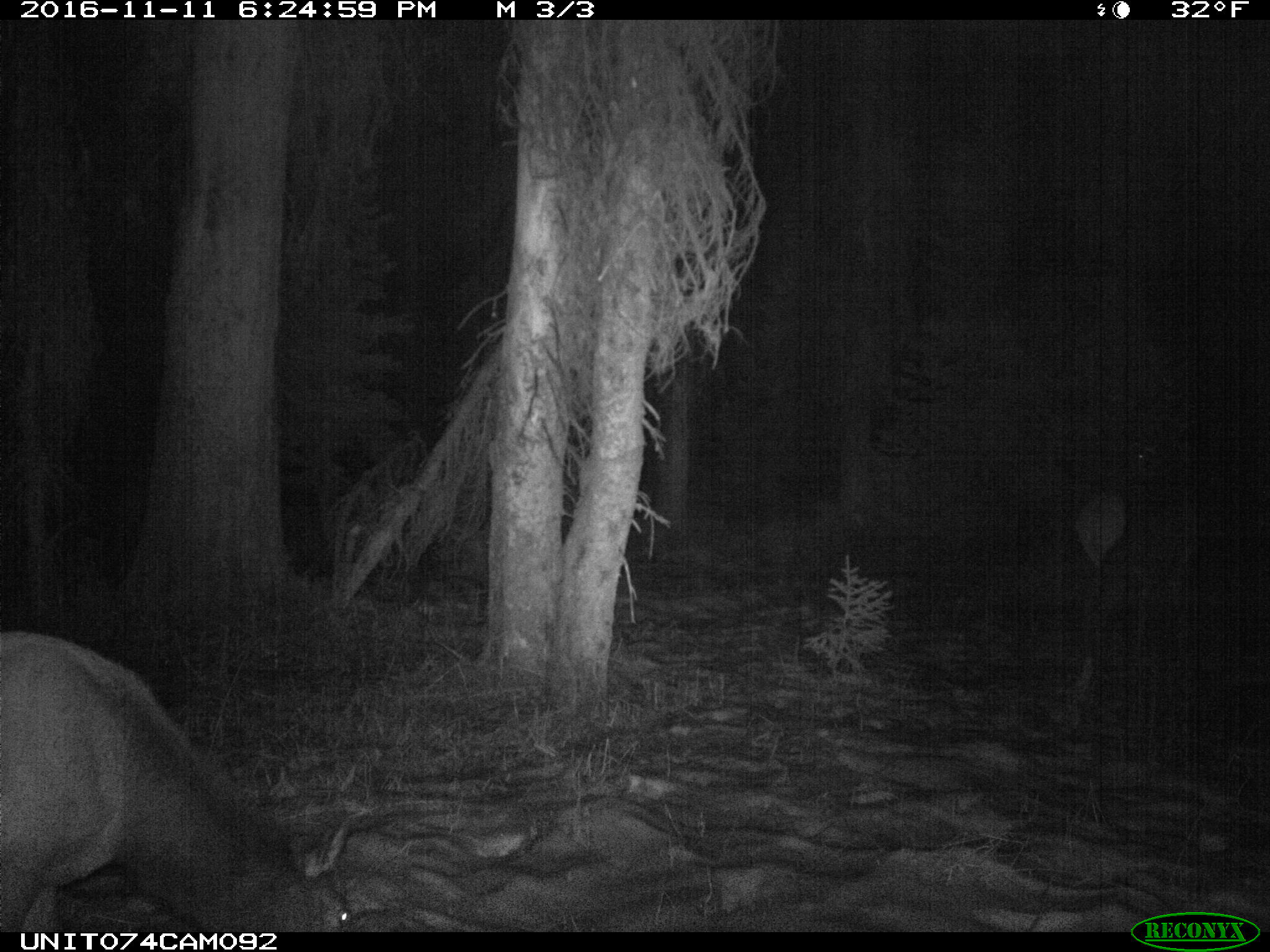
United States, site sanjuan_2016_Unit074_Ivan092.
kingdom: Animalia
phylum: Chordata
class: Mammalia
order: Artiodactyla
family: Cervidae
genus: Cervus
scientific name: Cervus elaphus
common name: red deer